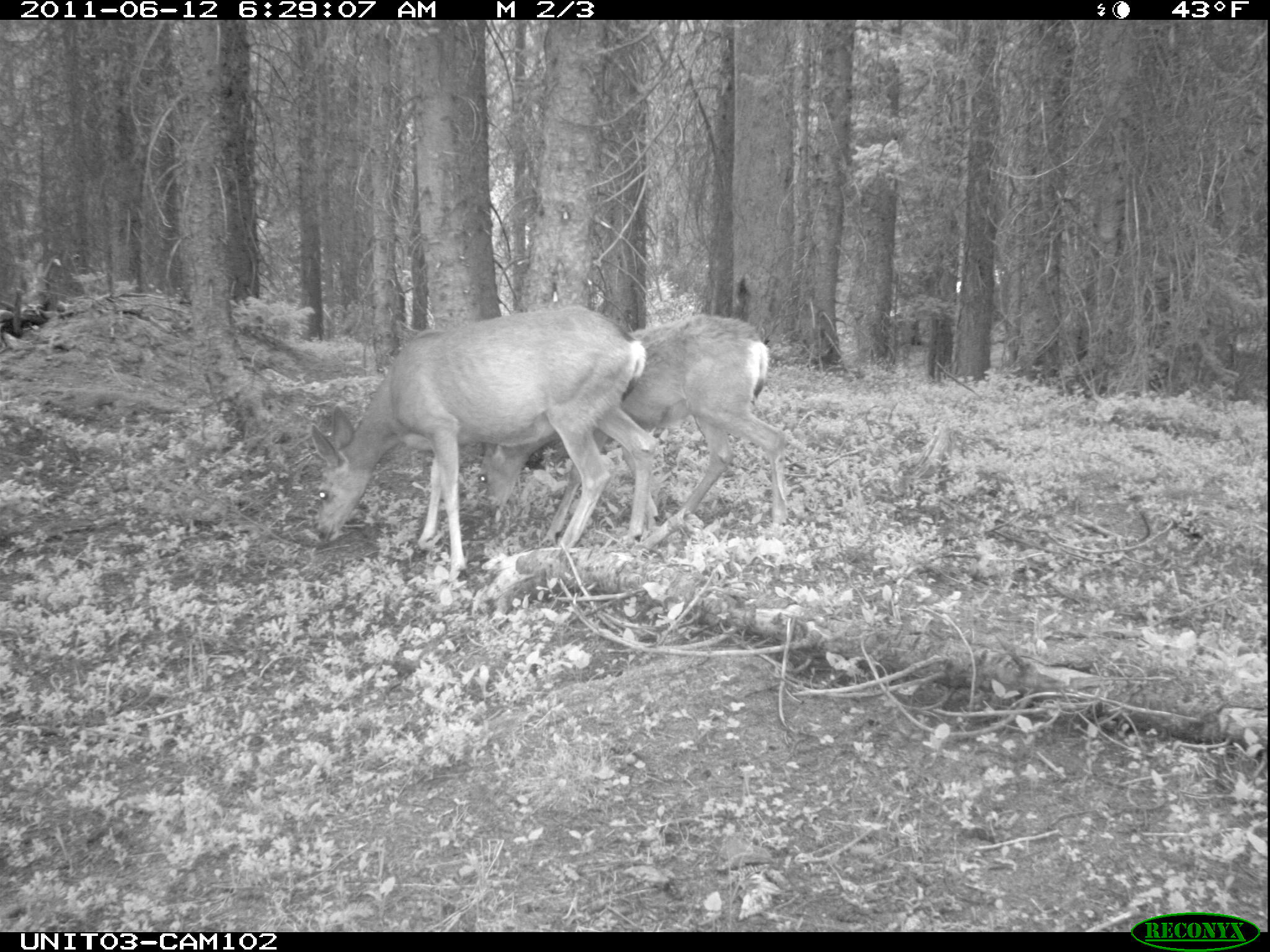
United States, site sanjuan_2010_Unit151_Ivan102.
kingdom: Animalia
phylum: Chordata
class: Mammalia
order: Artiodactyla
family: Cervidae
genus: Odocoileus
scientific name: Odocoileus hemionus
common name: mule deer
Odocoileus hemionus (mule deer).